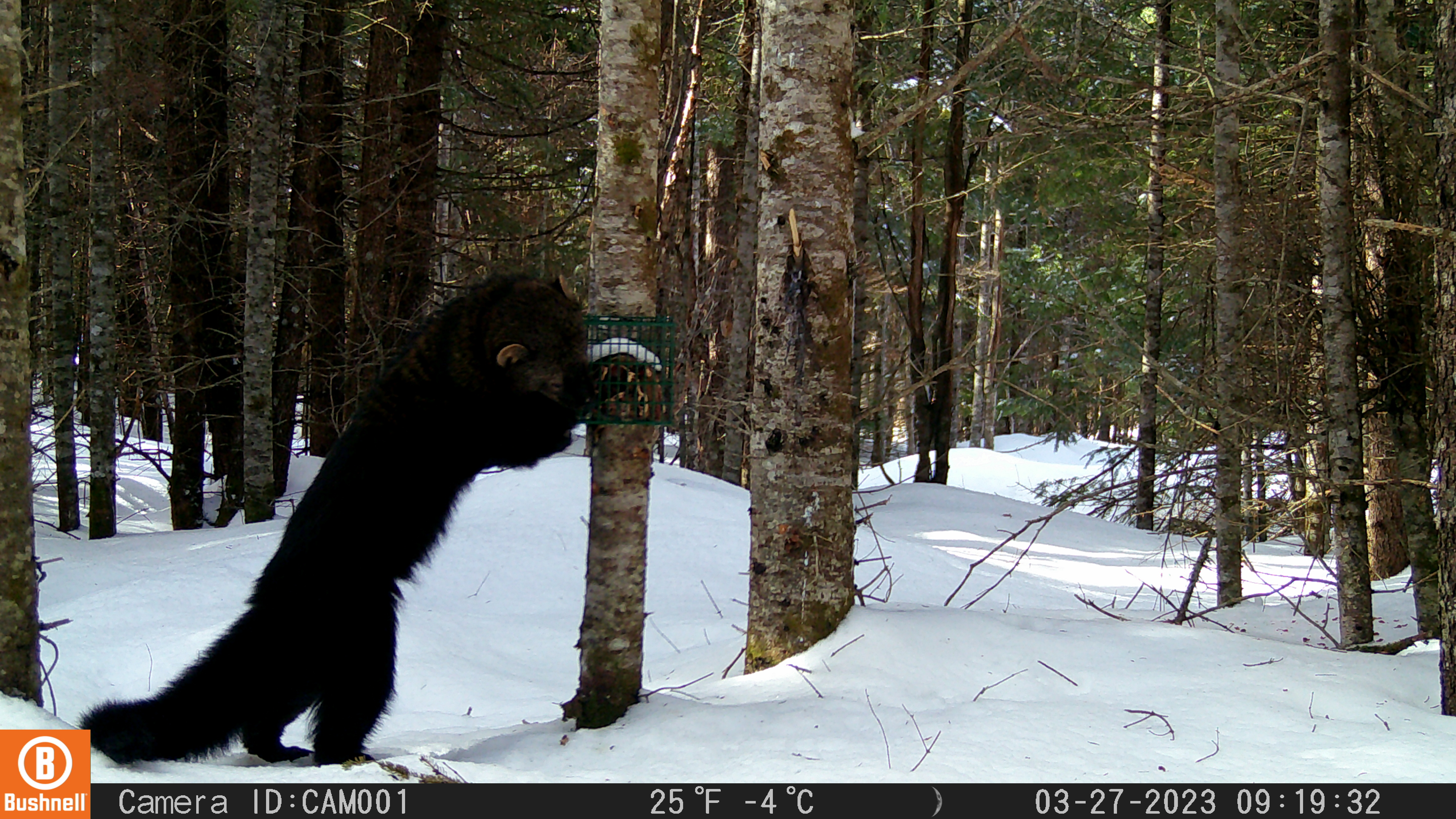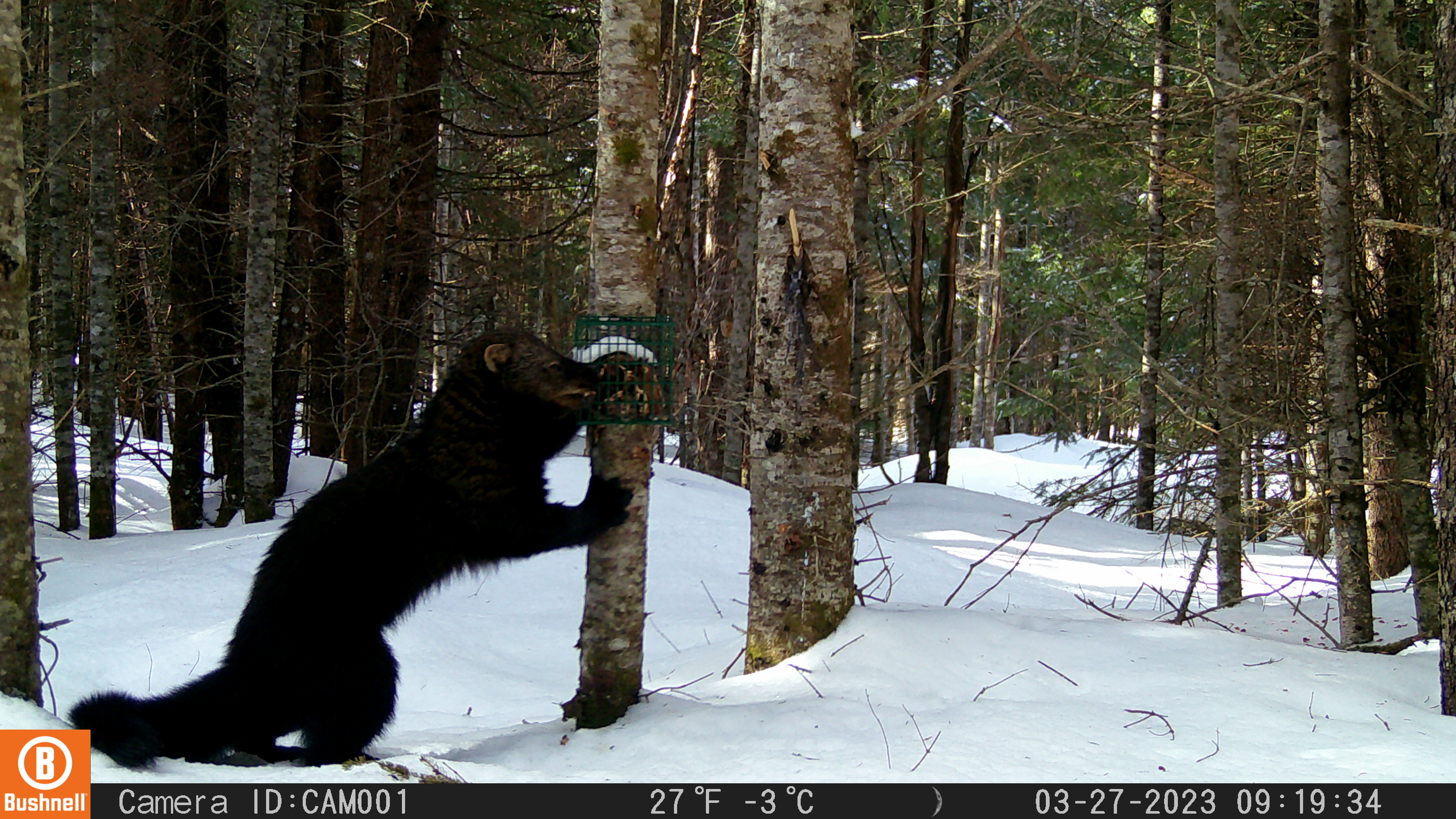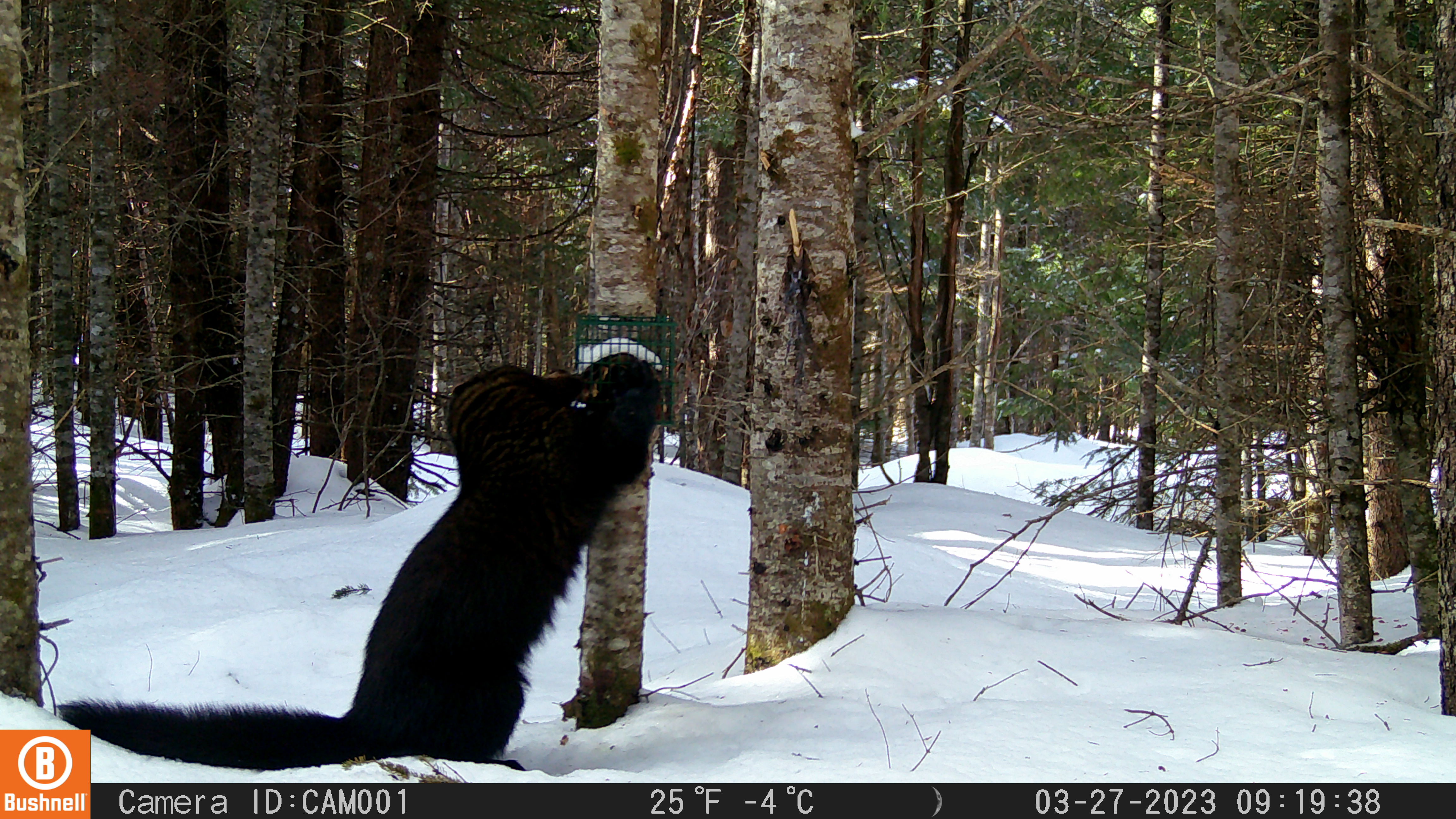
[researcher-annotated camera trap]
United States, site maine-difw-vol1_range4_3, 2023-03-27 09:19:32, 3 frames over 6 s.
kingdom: Animalia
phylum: Chordata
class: Mammalia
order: Carnivora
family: Mustelidae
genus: Pekania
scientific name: Pekania pennanti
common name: fisher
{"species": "fisher (Pekania pennanti)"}